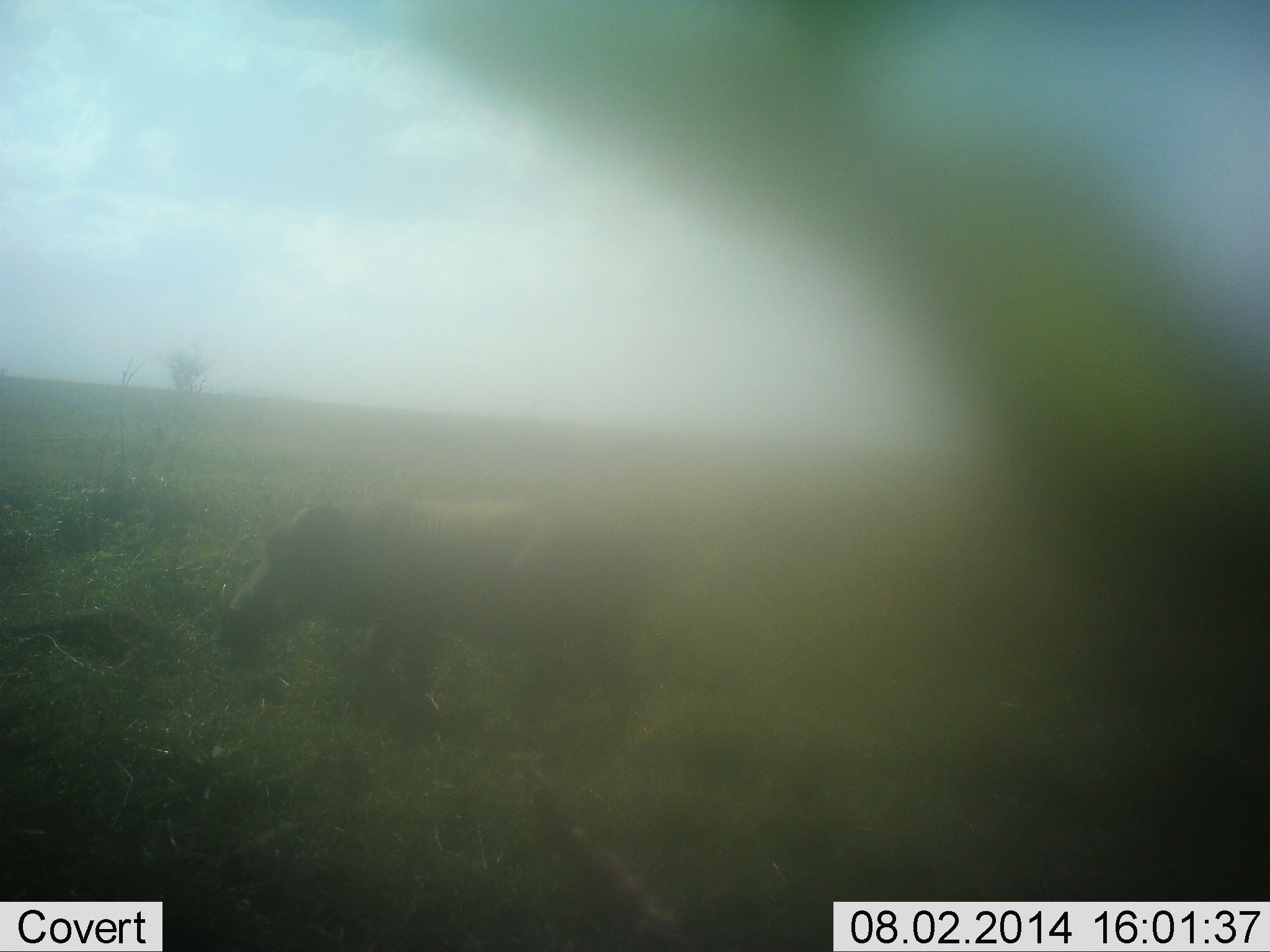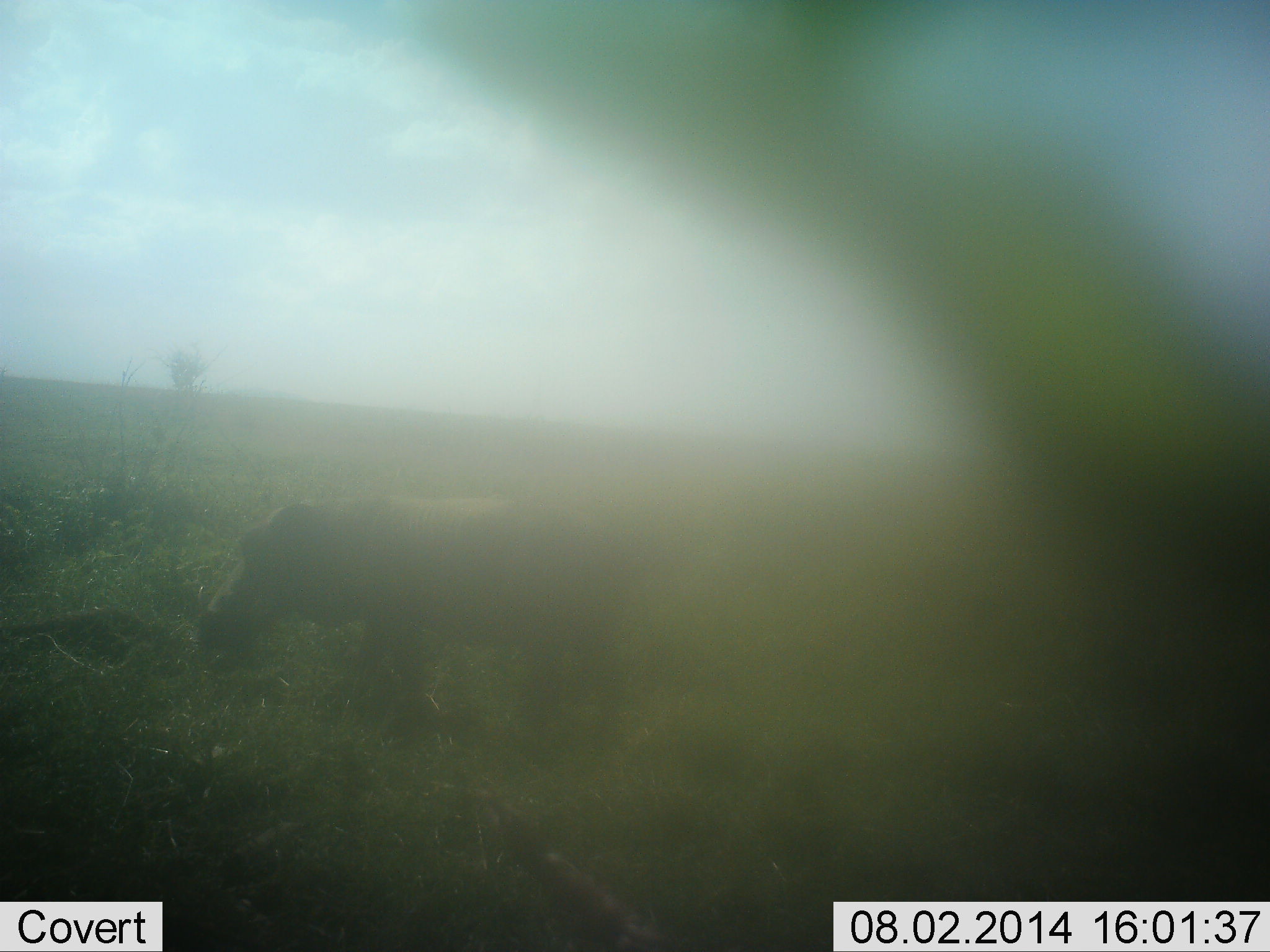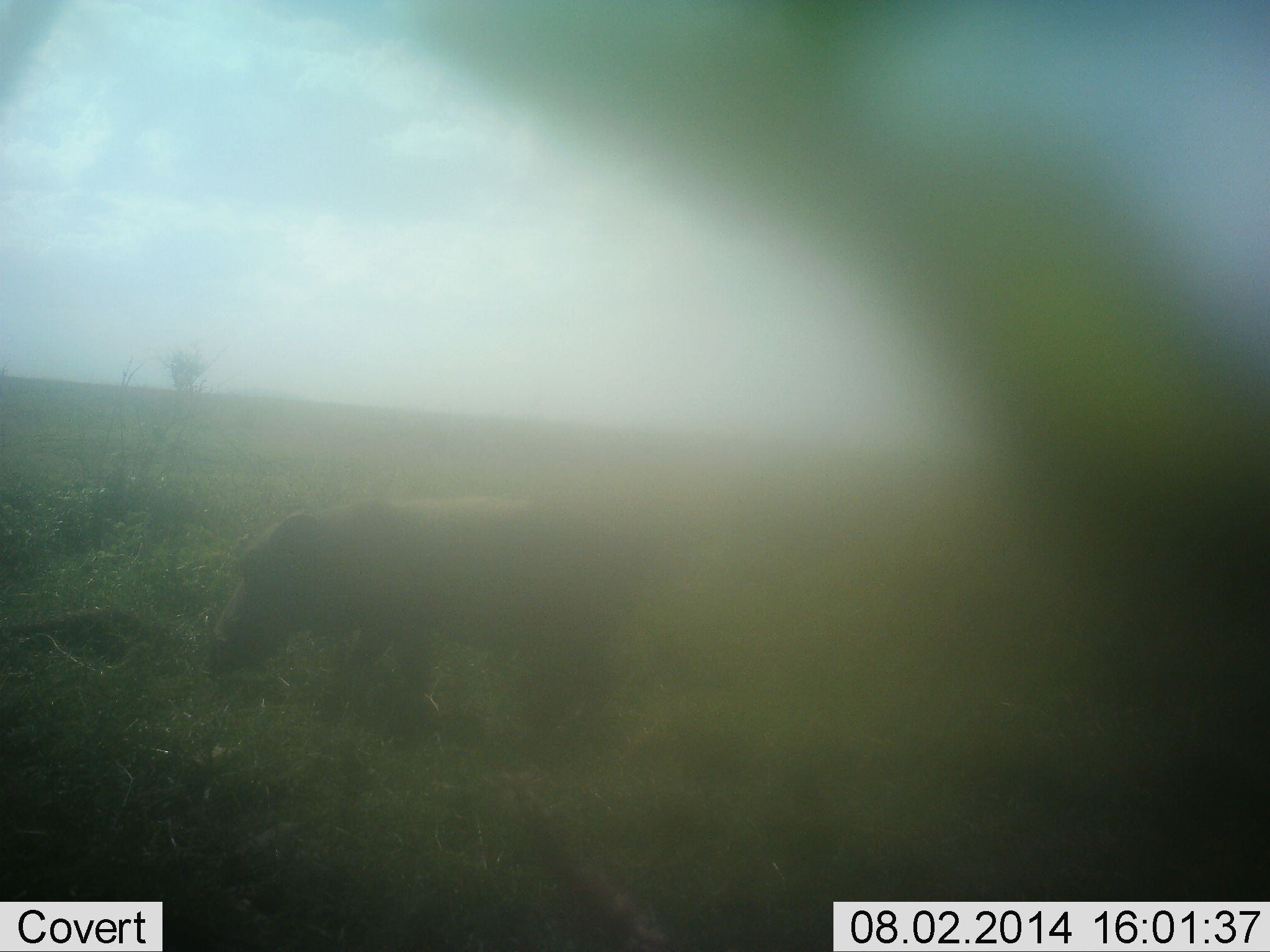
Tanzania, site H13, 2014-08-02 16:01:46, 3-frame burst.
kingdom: Animalia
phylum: Chordata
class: Mammalia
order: Artiodactyla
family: Suidae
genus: Phacochoerus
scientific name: Phacochoerus africanus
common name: warthog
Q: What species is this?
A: Warthog (Phacochoerus africanus).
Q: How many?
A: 1.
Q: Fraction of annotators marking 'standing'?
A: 60%.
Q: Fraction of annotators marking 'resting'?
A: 0%.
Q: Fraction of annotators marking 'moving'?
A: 20%.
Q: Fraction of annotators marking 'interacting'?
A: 0%.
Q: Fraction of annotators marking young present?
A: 0%.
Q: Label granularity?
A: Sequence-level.